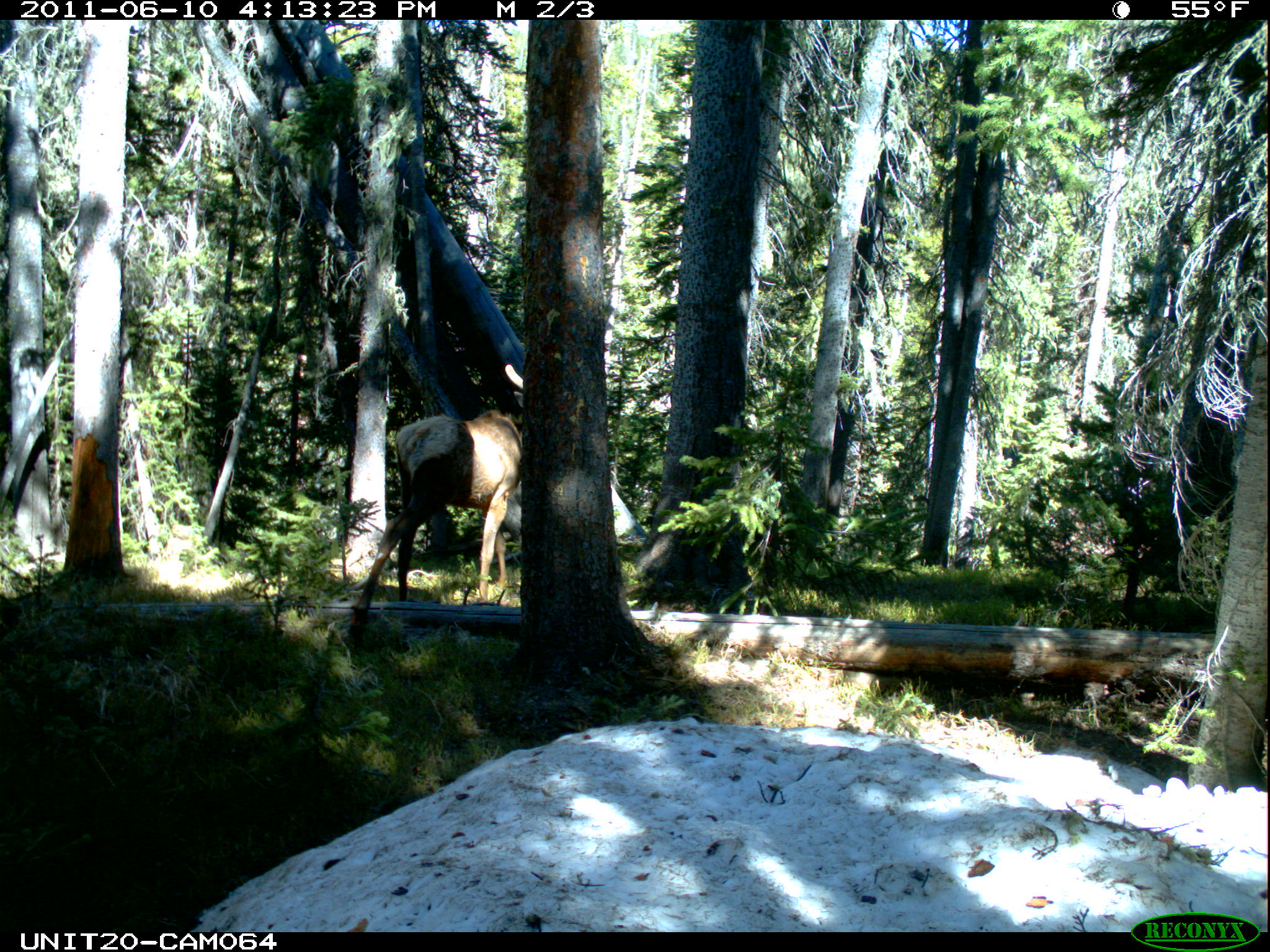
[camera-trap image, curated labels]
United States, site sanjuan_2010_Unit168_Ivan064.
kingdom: Animalia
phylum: Chordata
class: Mammalia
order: Artiodactyla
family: Cervidae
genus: Cervus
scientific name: Cervus elaphus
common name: red deer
Cervus elaphus (red deer).